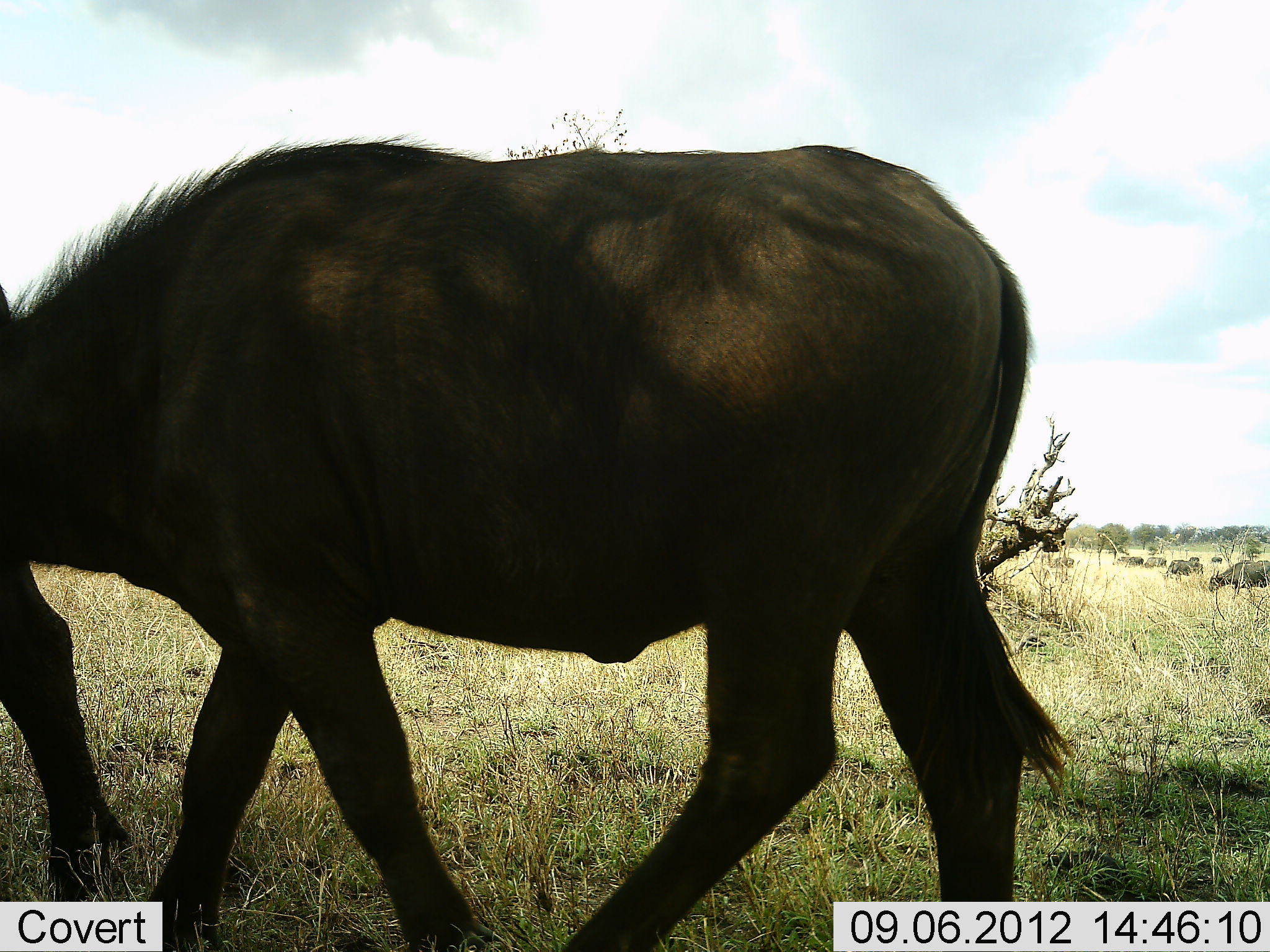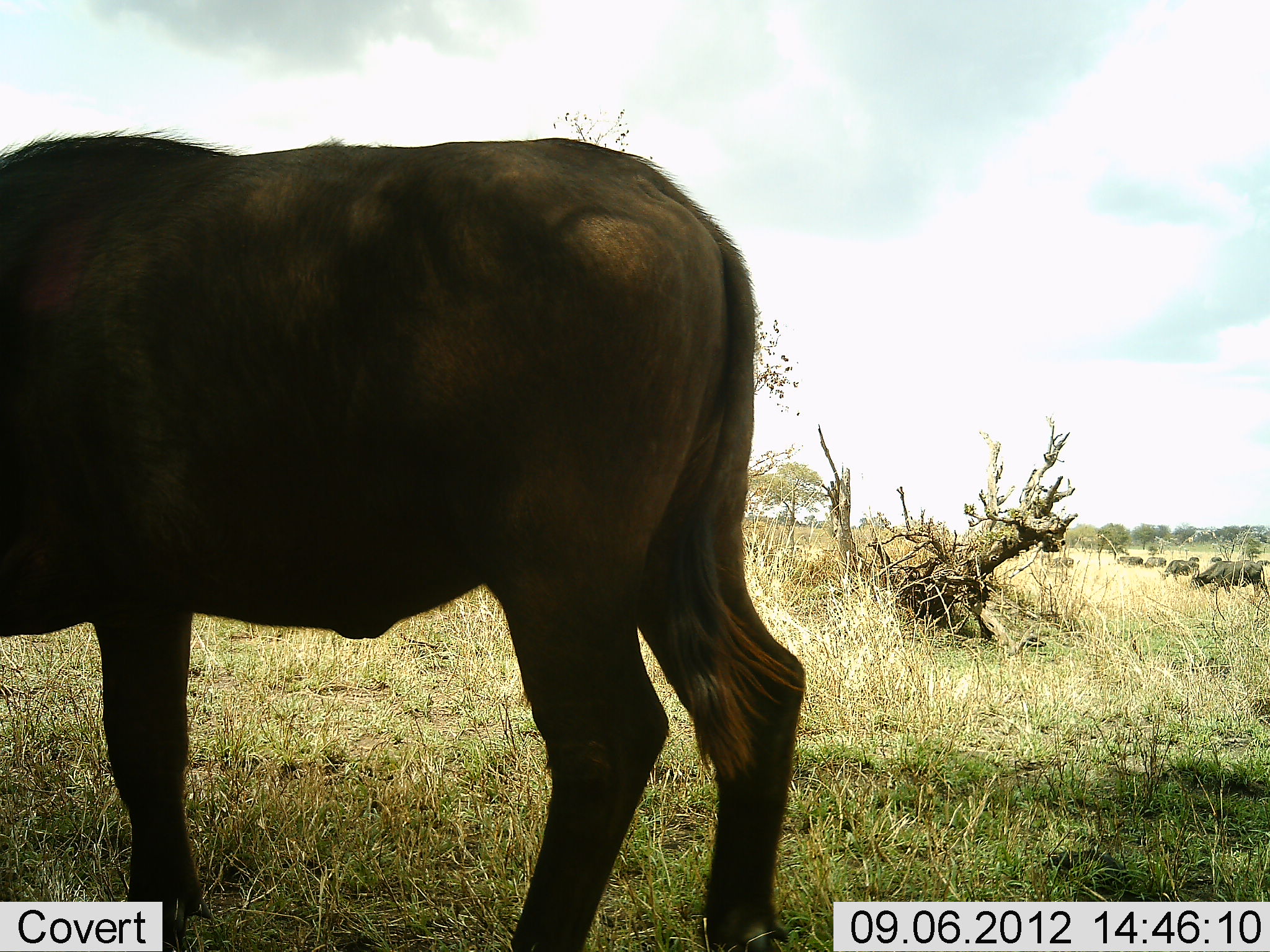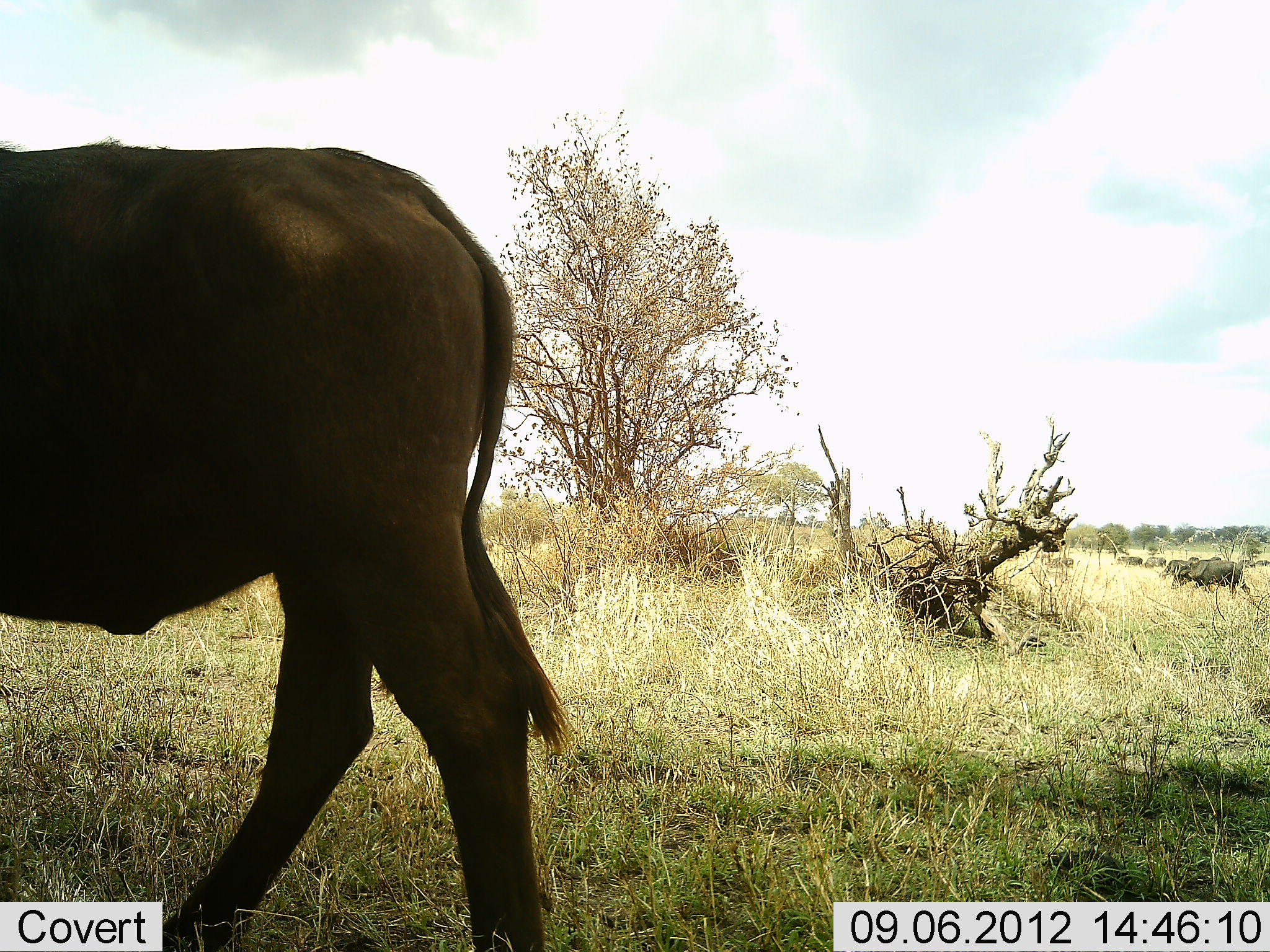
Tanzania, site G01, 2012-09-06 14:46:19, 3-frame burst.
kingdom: Animalia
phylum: Chordata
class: Mammalia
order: Artiodactyla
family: Bovidae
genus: Syncerus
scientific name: Syncerus caffer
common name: cape buffalo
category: buffalo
Buffalo (cape buffalo) (Syncerus caffer), count 8. Behavior (volunteer vote fractions): standing 30%, resting 0%, moving 60%, interacting 0%. Young present (vote fraction): 0%. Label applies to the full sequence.